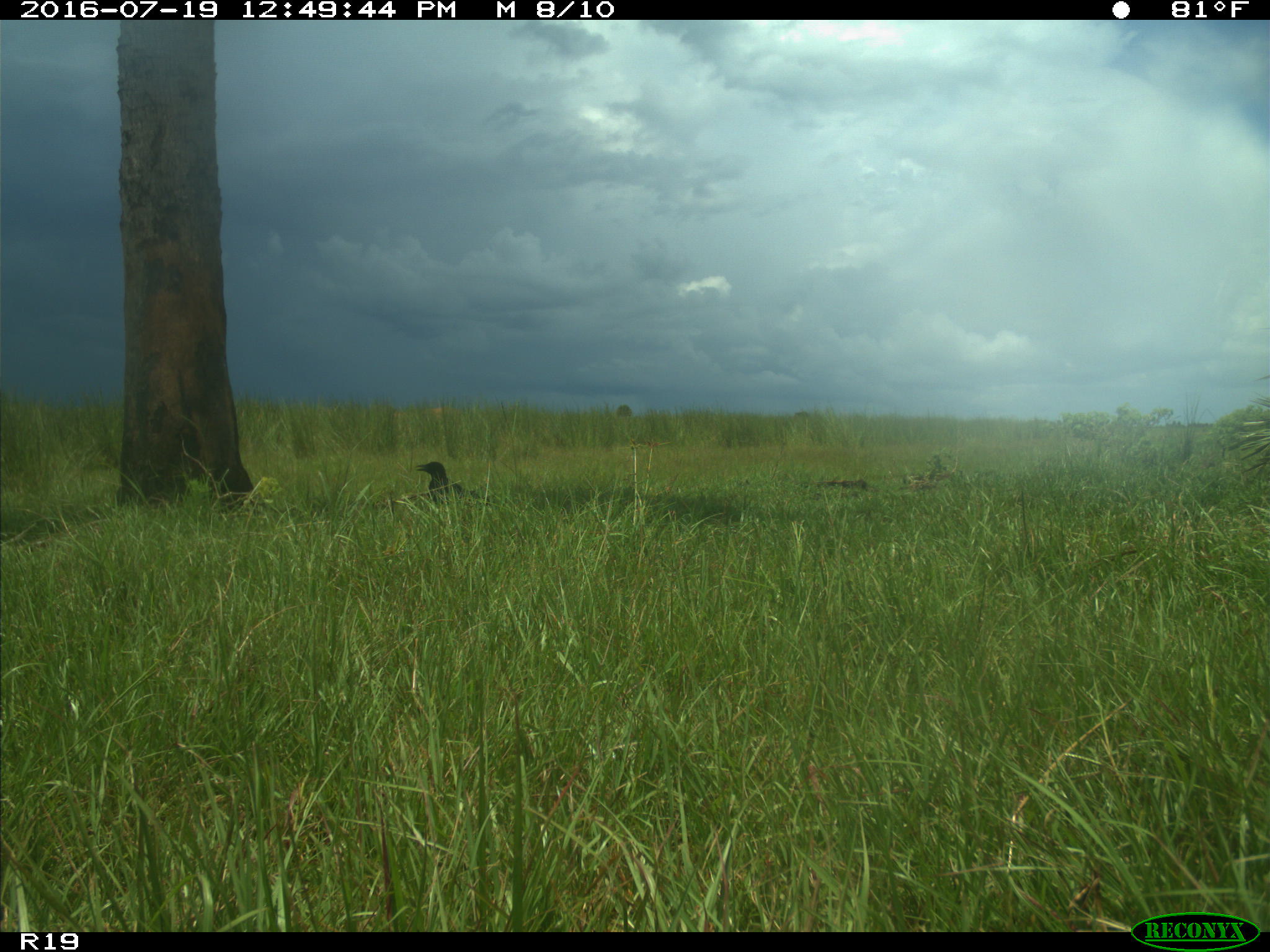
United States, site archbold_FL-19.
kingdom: Animalia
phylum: Chordata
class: Aves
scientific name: Aves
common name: birds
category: unidentified bird